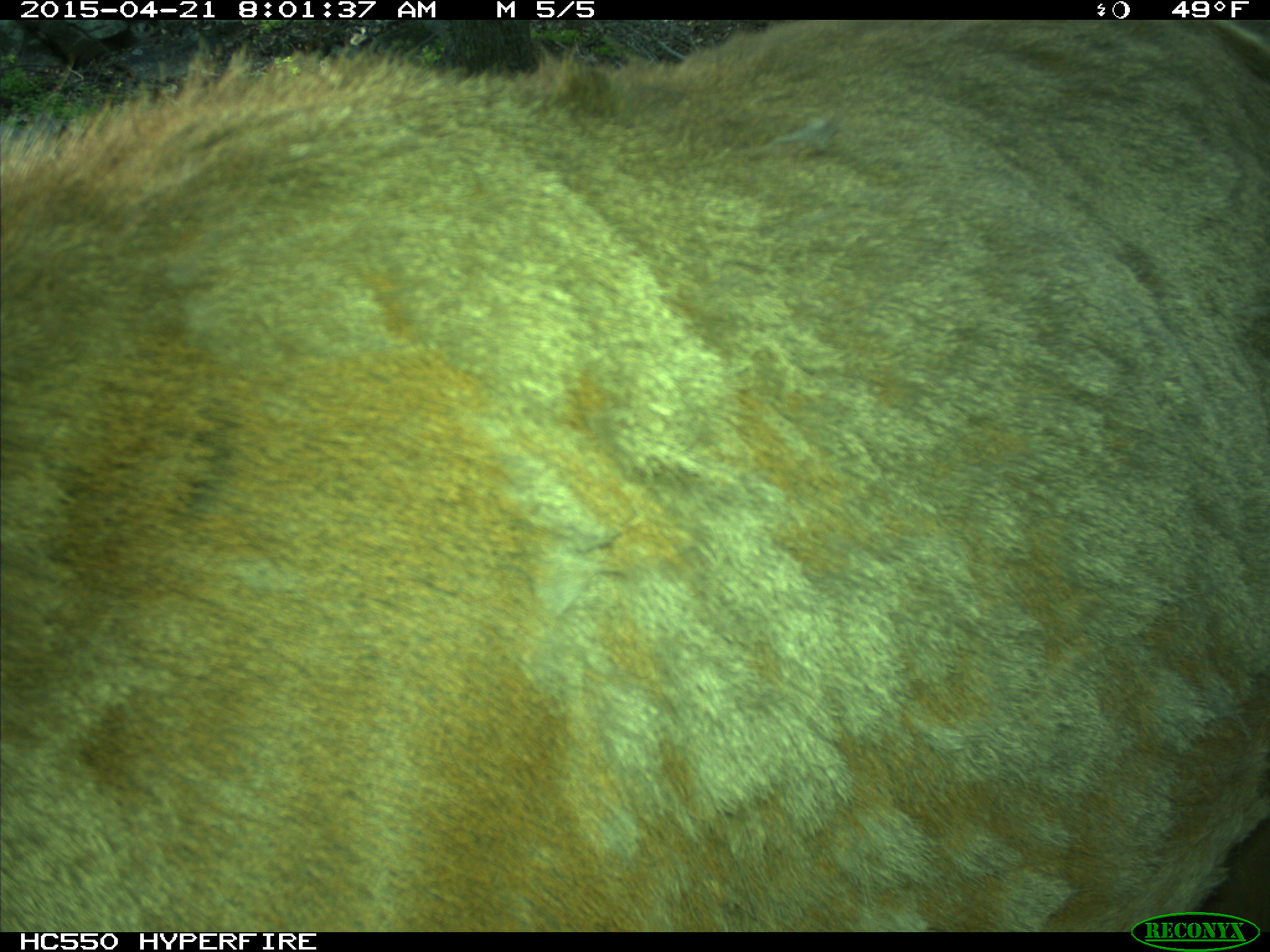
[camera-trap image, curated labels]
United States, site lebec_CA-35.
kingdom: Animalia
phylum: Chordata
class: Mammalia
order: Artiodactyla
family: Cervidae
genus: Cervus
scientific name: Cervus canadensis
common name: elk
Cervus canadensis (elk).